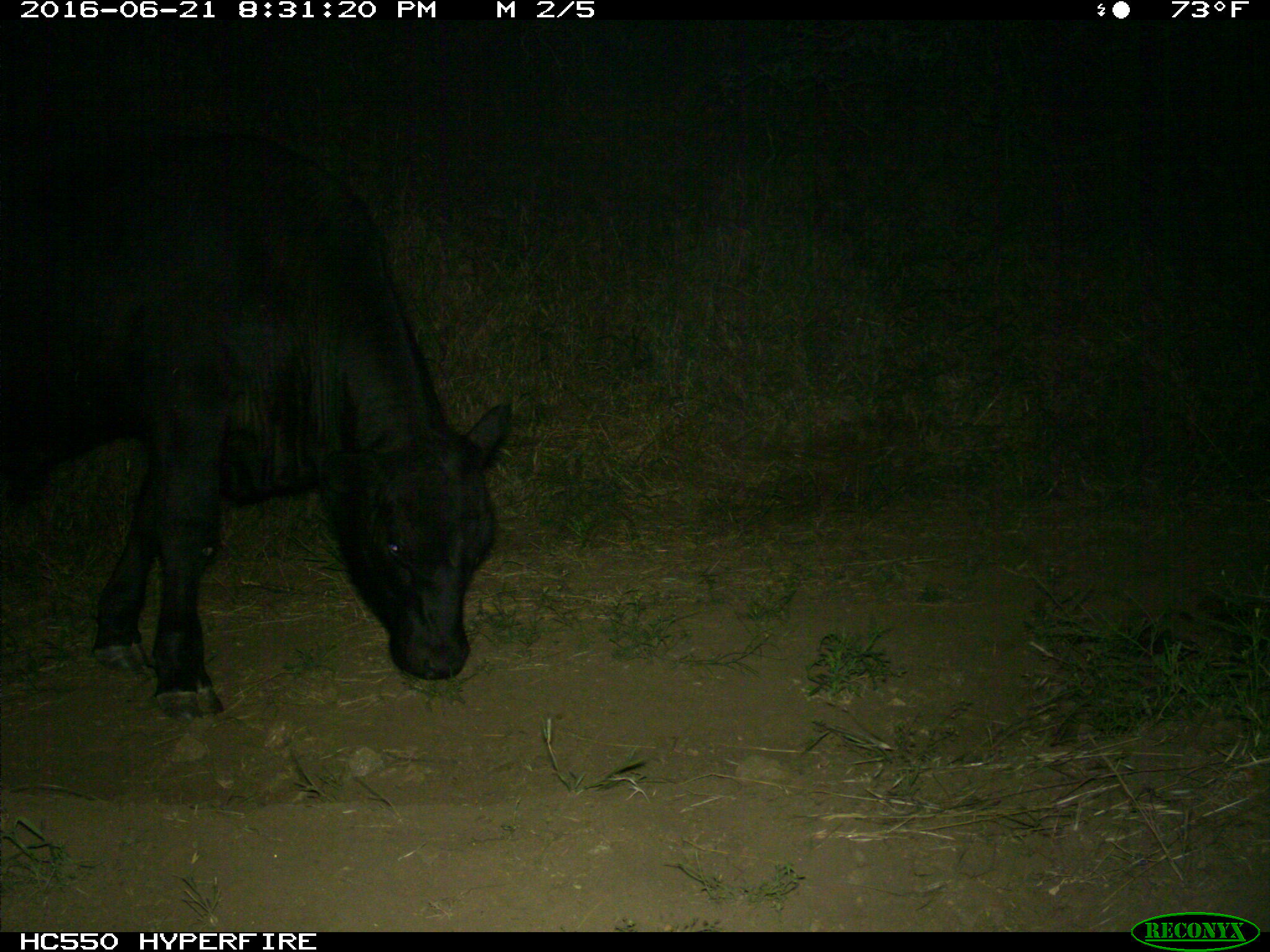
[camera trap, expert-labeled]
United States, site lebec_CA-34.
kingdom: Animalia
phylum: Chordata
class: Mammalia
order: Artiodactyla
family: Bovidae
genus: Bos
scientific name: Bos taurus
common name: domestic cow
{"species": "Bos taurus (domestic cow)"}